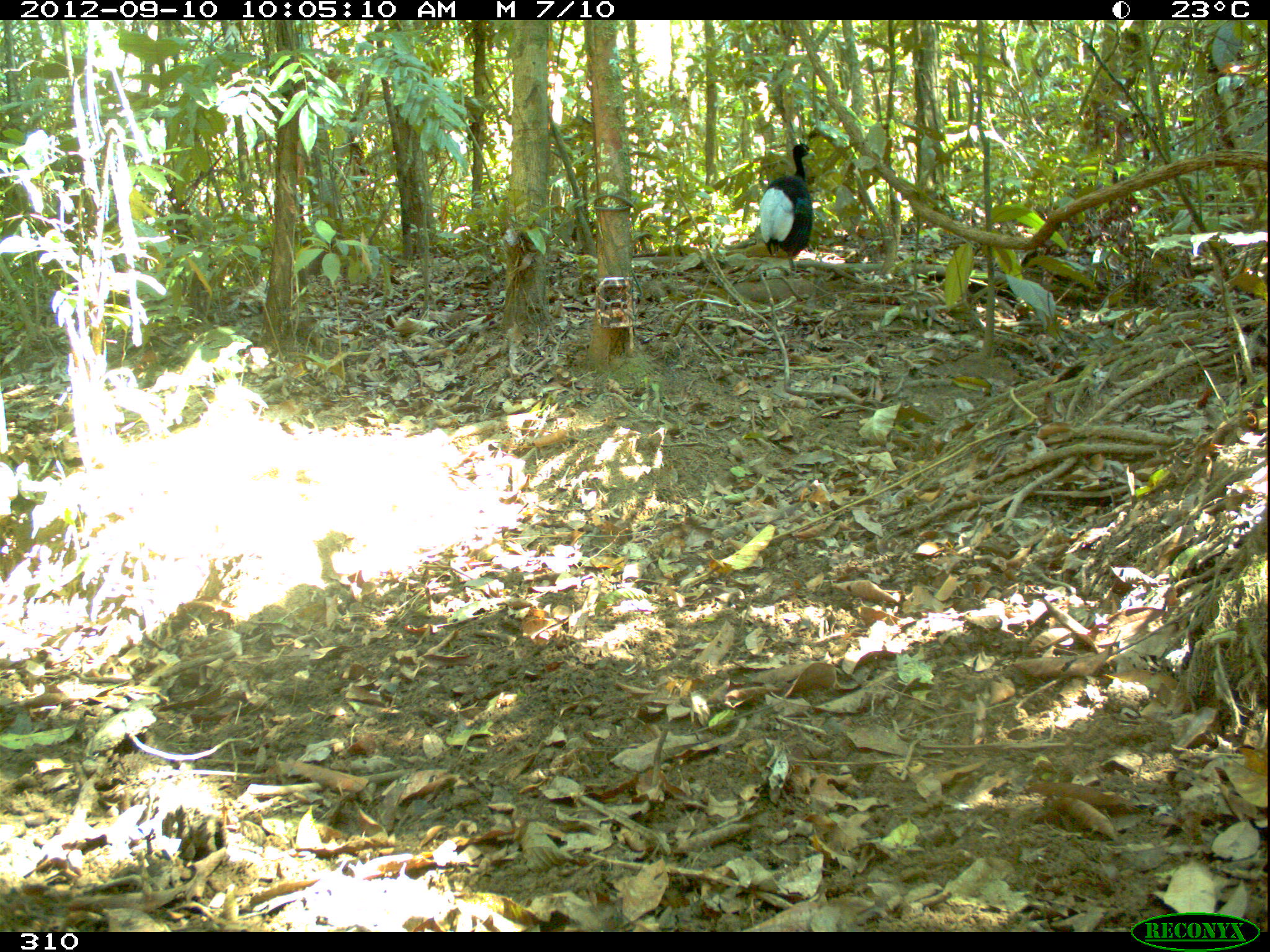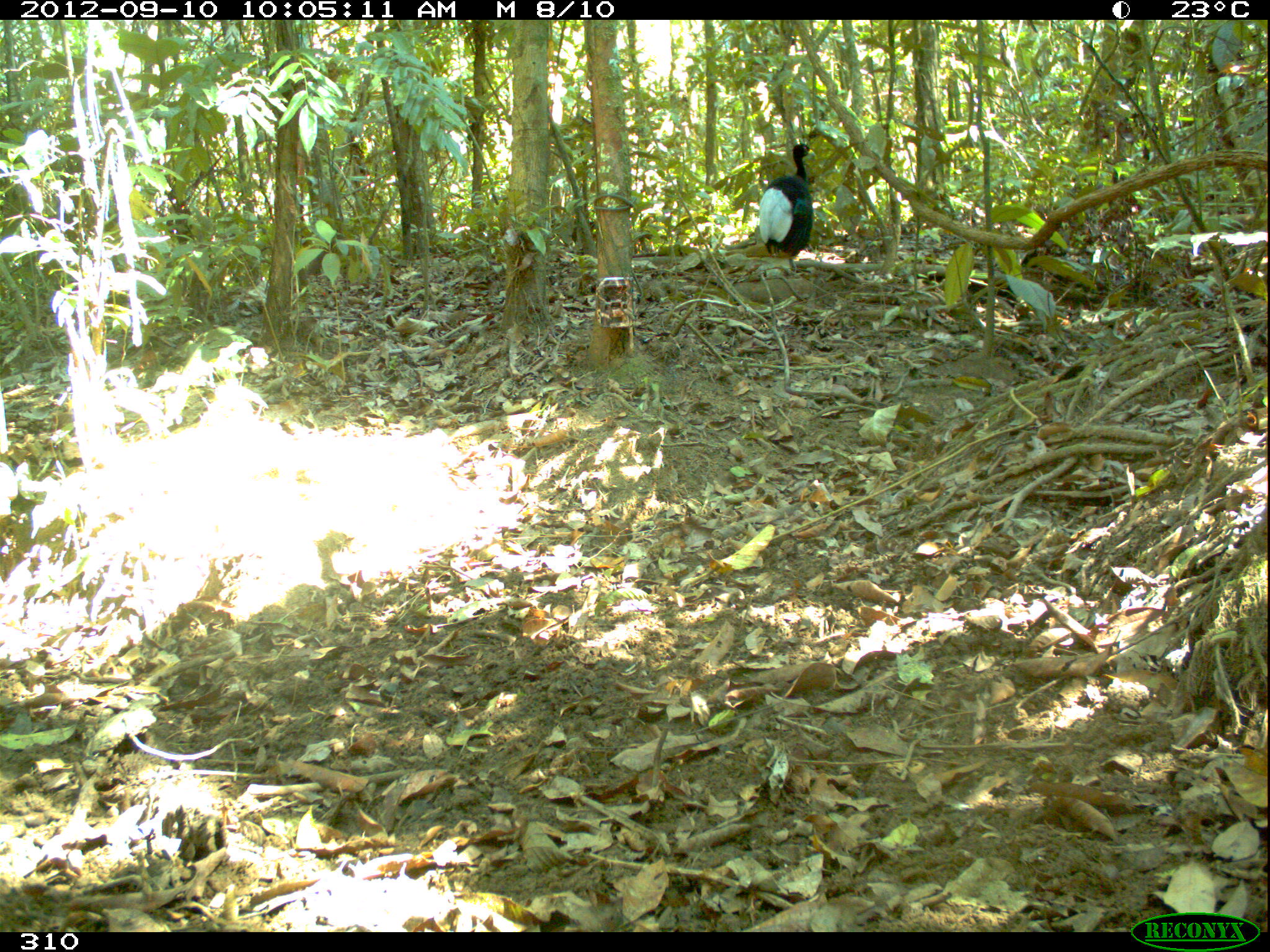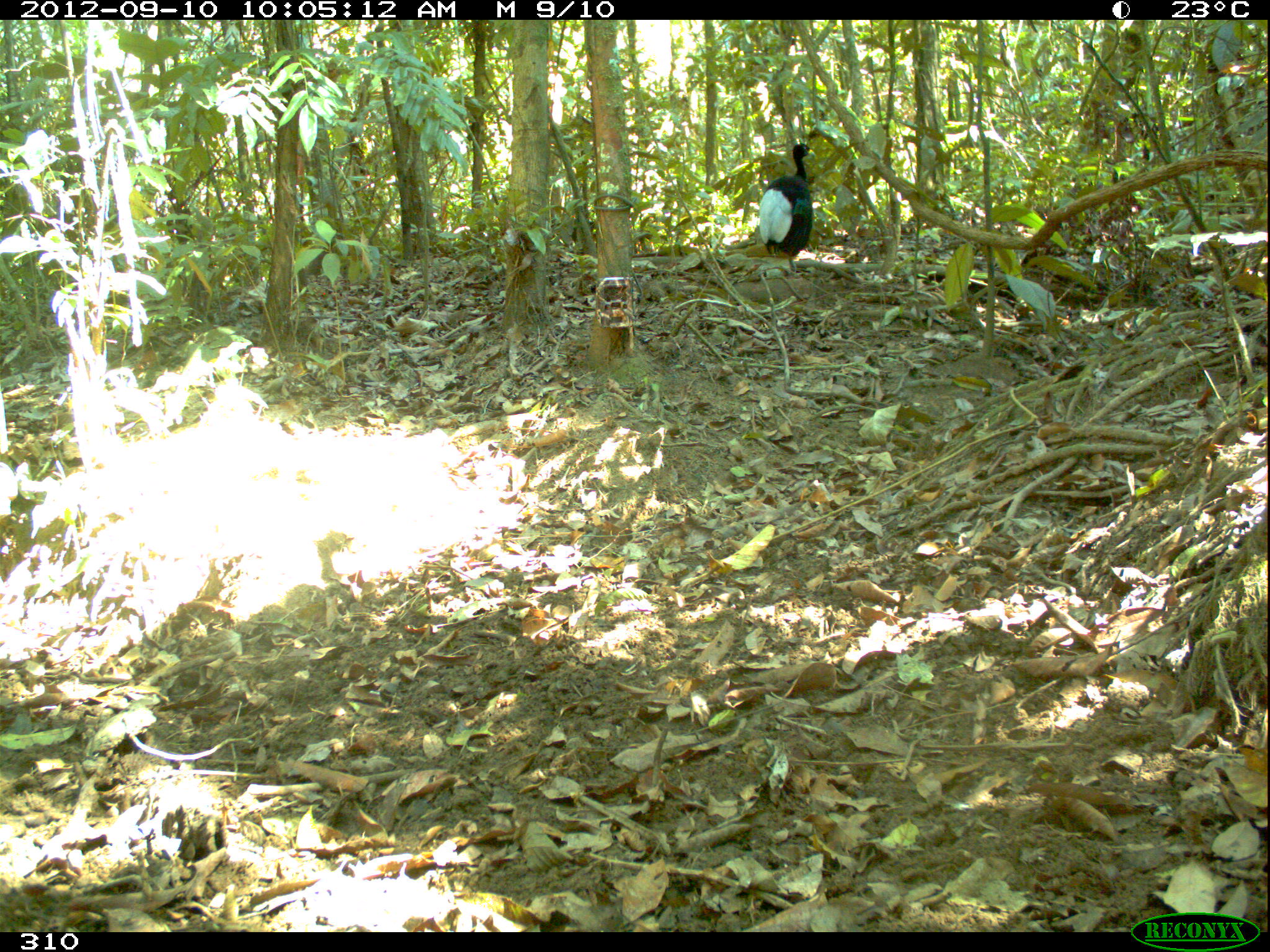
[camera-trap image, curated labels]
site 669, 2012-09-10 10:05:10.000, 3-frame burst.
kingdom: Animalia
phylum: Chordata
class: Aves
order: Gruiformes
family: Psophiidae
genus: Psophia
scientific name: Psophia leucoptera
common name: pale-winged trumpeter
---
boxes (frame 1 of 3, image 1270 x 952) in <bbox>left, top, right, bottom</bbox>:
psophia leucoptera: <bbox>759, 142, 815, 271</bbox>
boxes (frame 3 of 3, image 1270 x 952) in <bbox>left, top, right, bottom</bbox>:
psophia leucoptera: <bbox>759, 143, 812, 272</bbox>